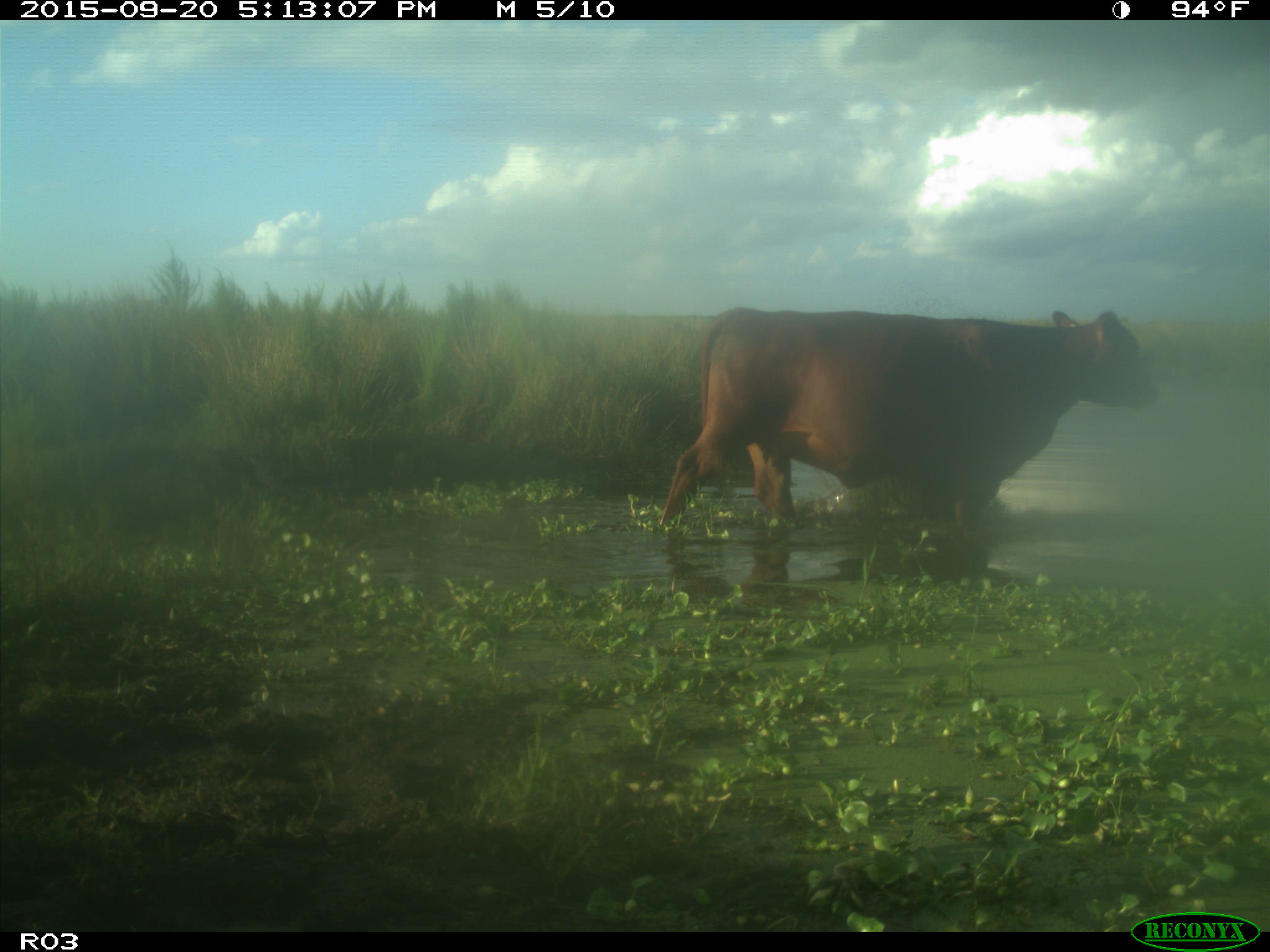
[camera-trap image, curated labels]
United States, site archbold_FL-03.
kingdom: Animalia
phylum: Chordata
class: Mammalia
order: Artiodactyla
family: Bovidae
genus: Bos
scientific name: Bos taurus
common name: domestic cow